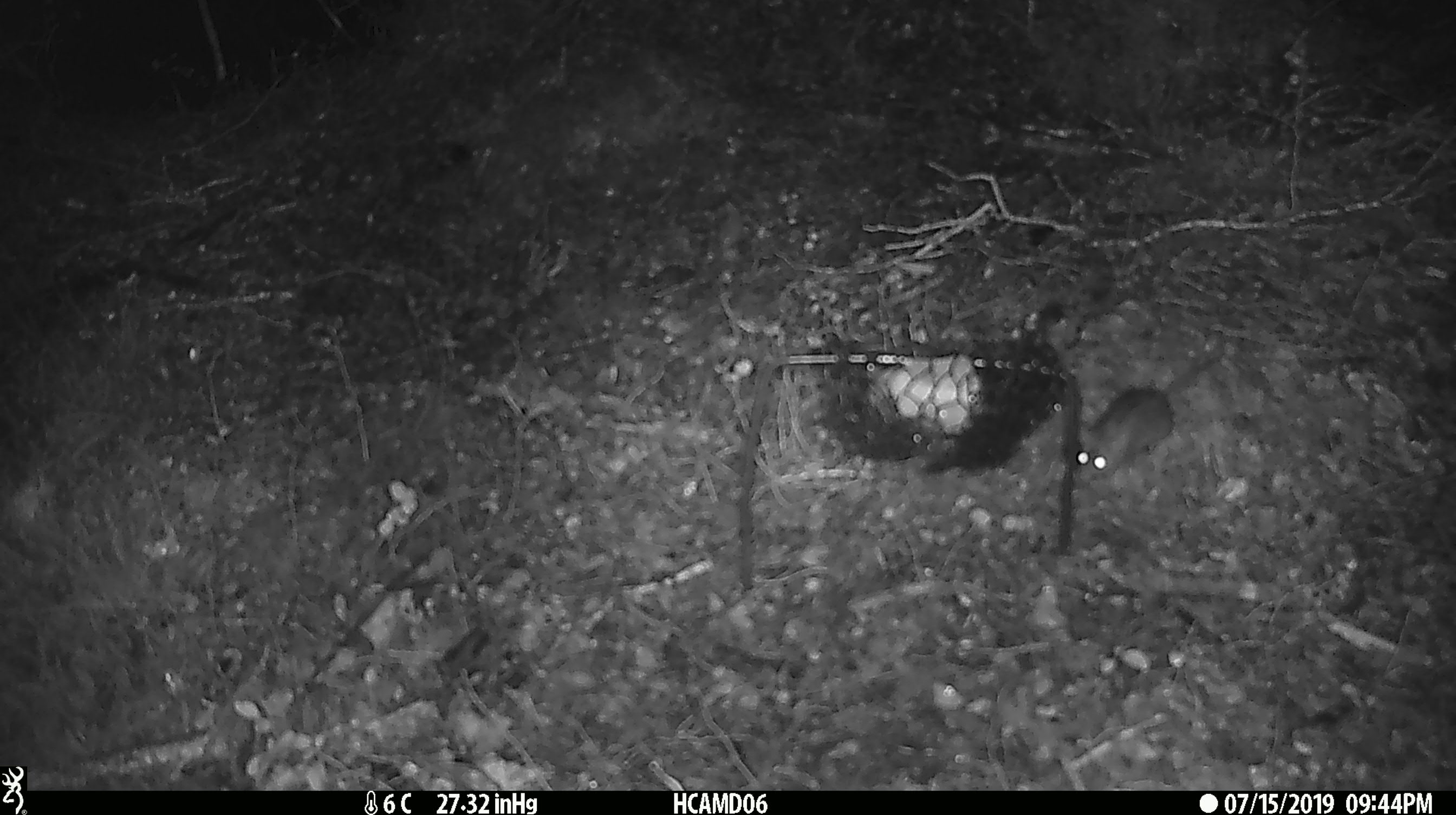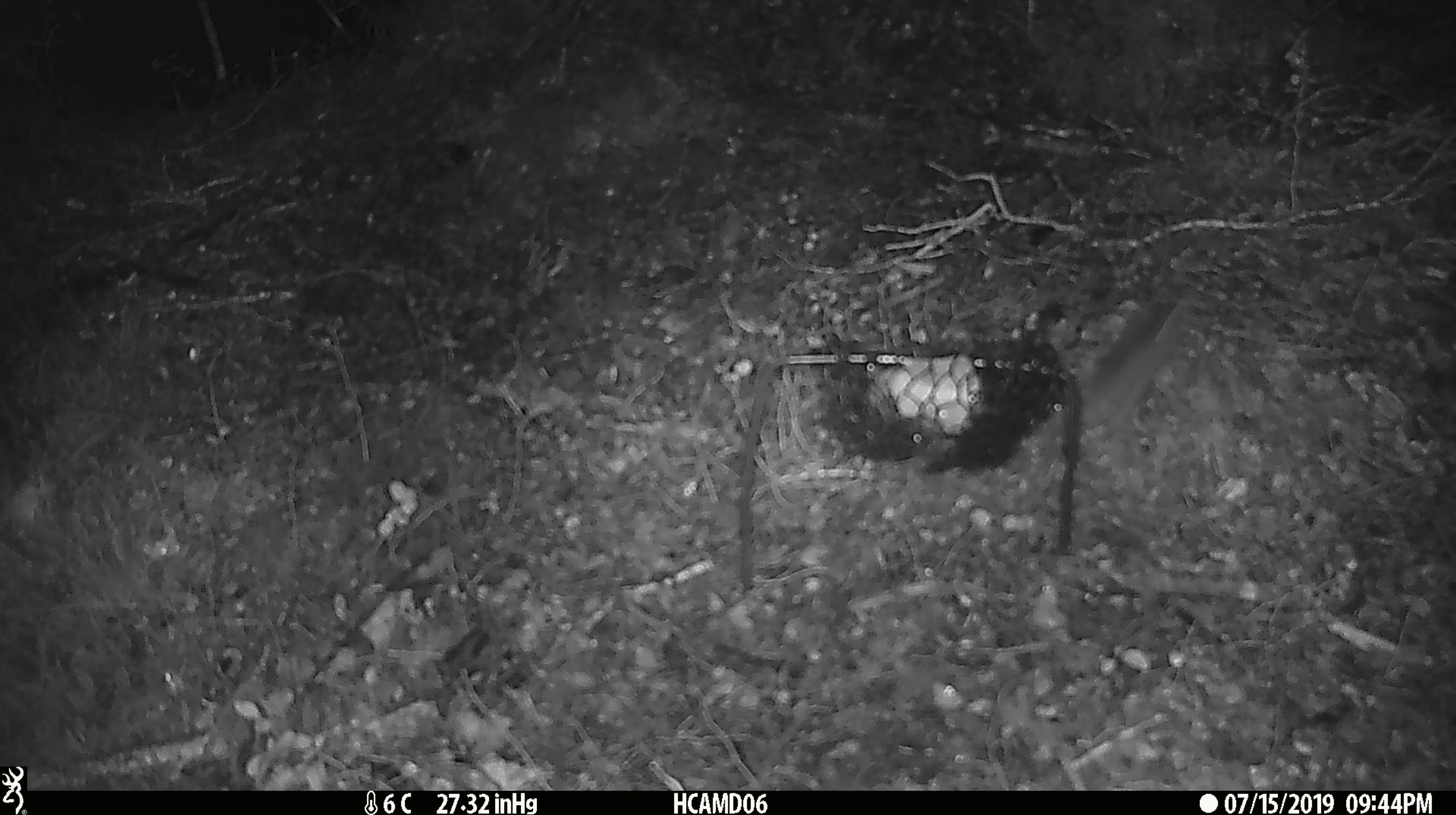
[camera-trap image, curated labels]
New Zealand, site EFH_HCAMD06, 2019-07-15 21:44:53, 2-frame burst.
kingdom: Animalia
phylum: Chordata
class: Mammalia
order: Rodentia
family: Muridae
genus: Mus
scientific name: Mus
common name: mouse